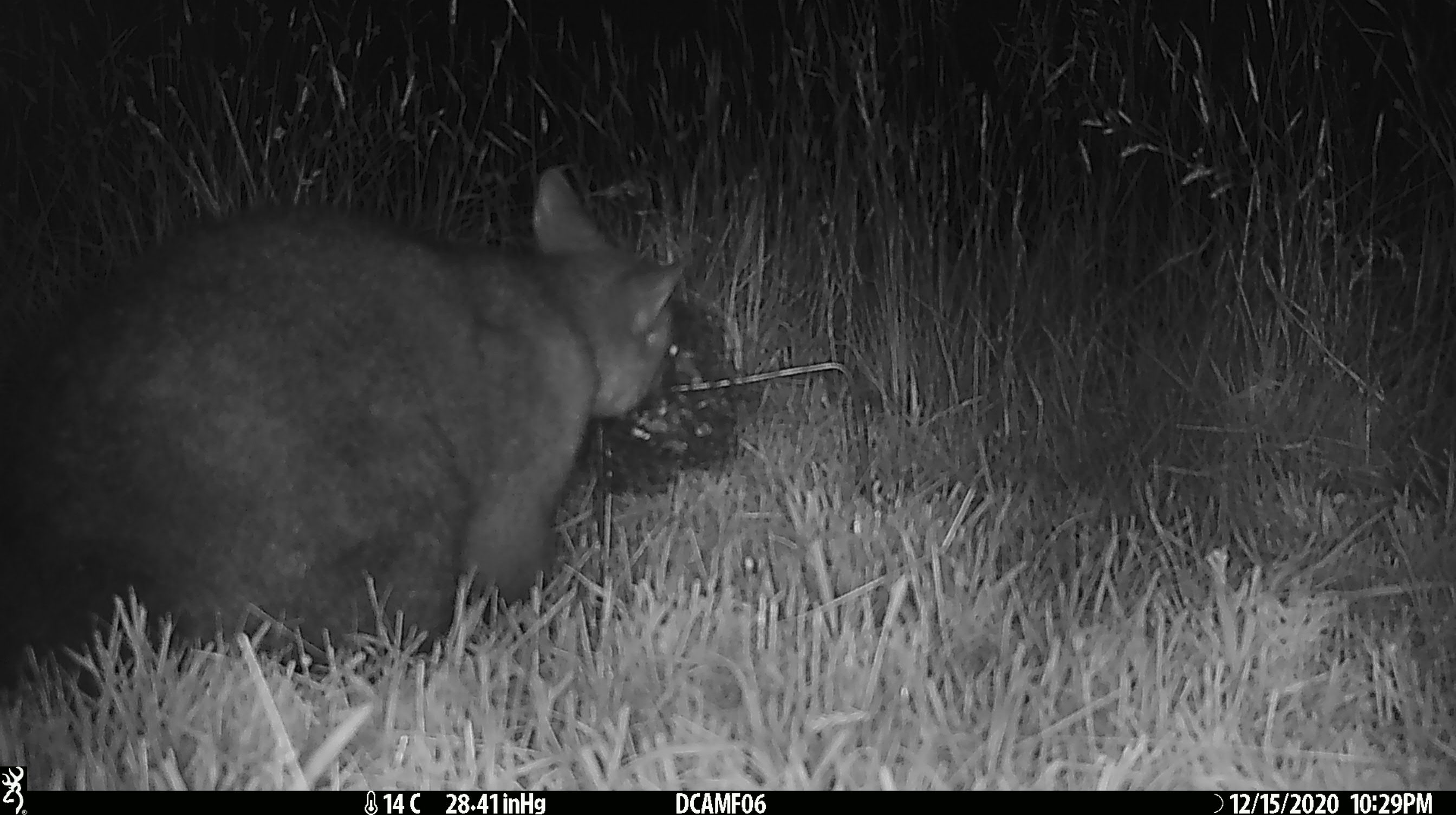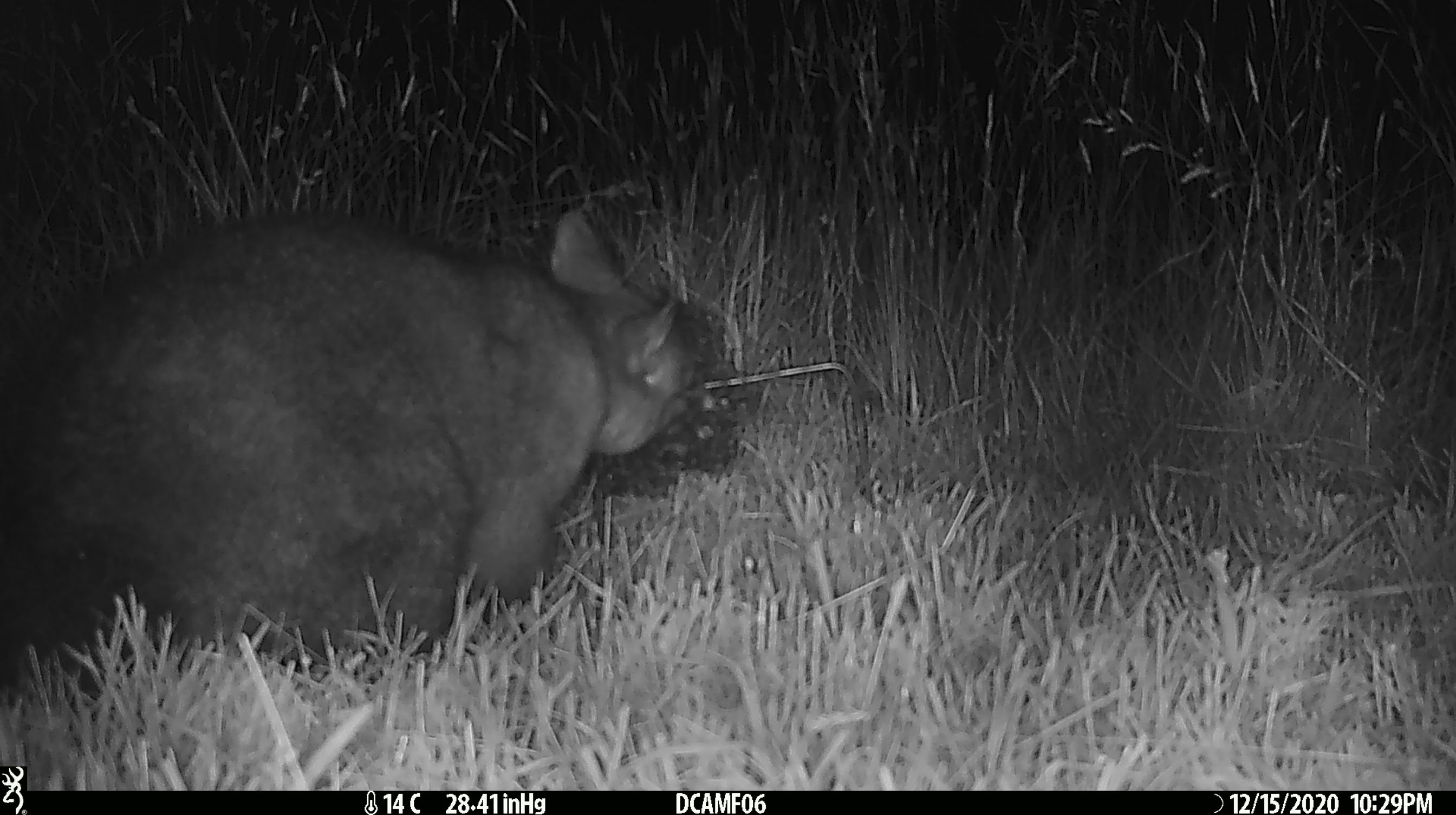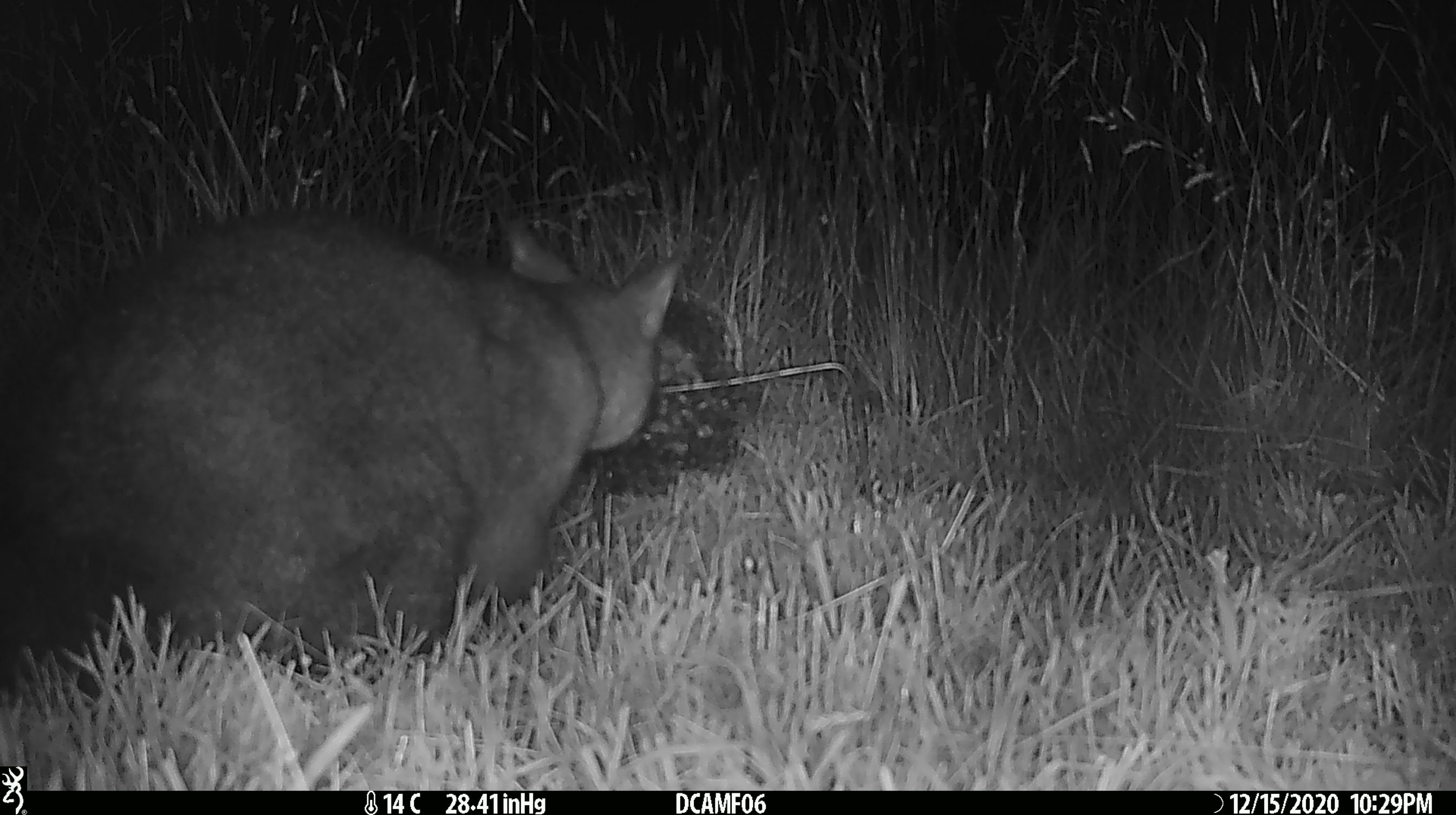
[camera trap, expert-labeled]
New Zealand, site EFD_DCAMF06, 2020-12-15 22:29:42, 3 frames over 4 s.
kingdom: Animalia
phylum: Chordata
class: Mammalia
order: Diprotodontia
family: Phalangeridae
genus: Trichosurus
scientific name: Trichosurus vulpecula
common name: common brushtail possum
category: possum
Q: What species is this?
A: Possum (common brushtail possum) (Trichosurus vulpecula).